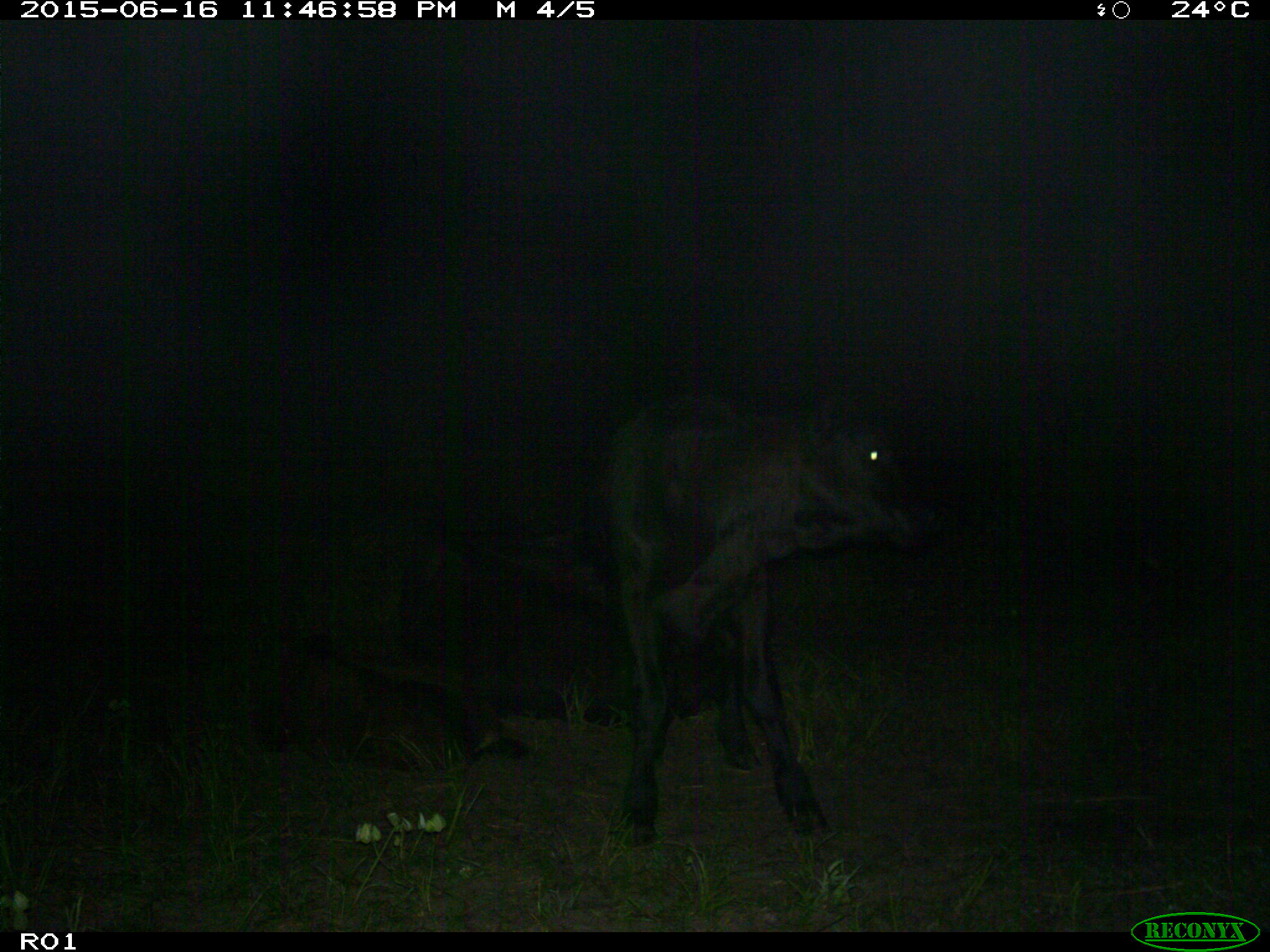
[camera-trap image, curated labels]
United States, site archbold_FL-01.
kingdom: Animalia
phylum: Chordata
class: Mammalia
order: Artiodactyla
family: Bovidae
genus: Bos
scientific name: Bos taurus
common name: domestic cow